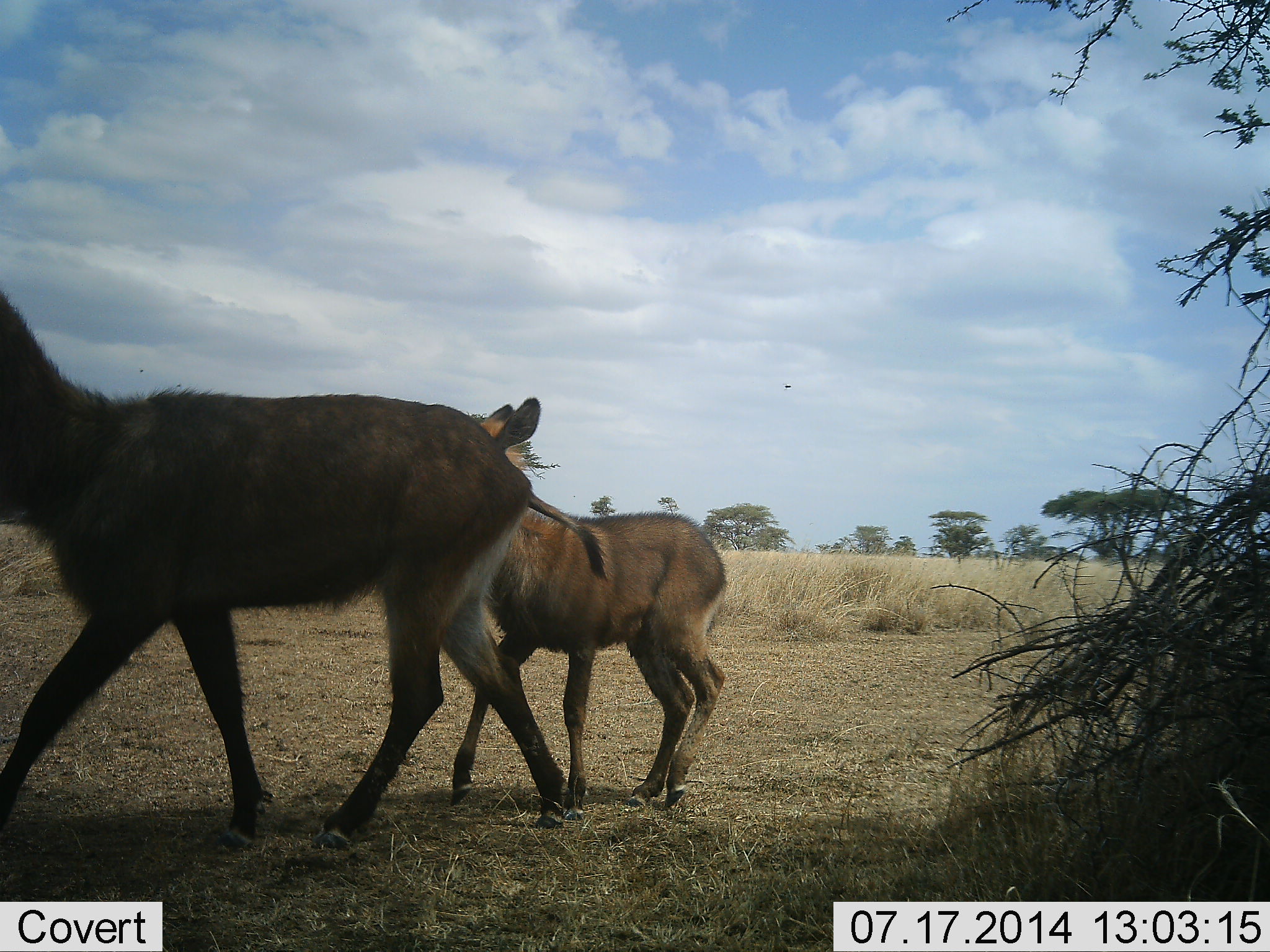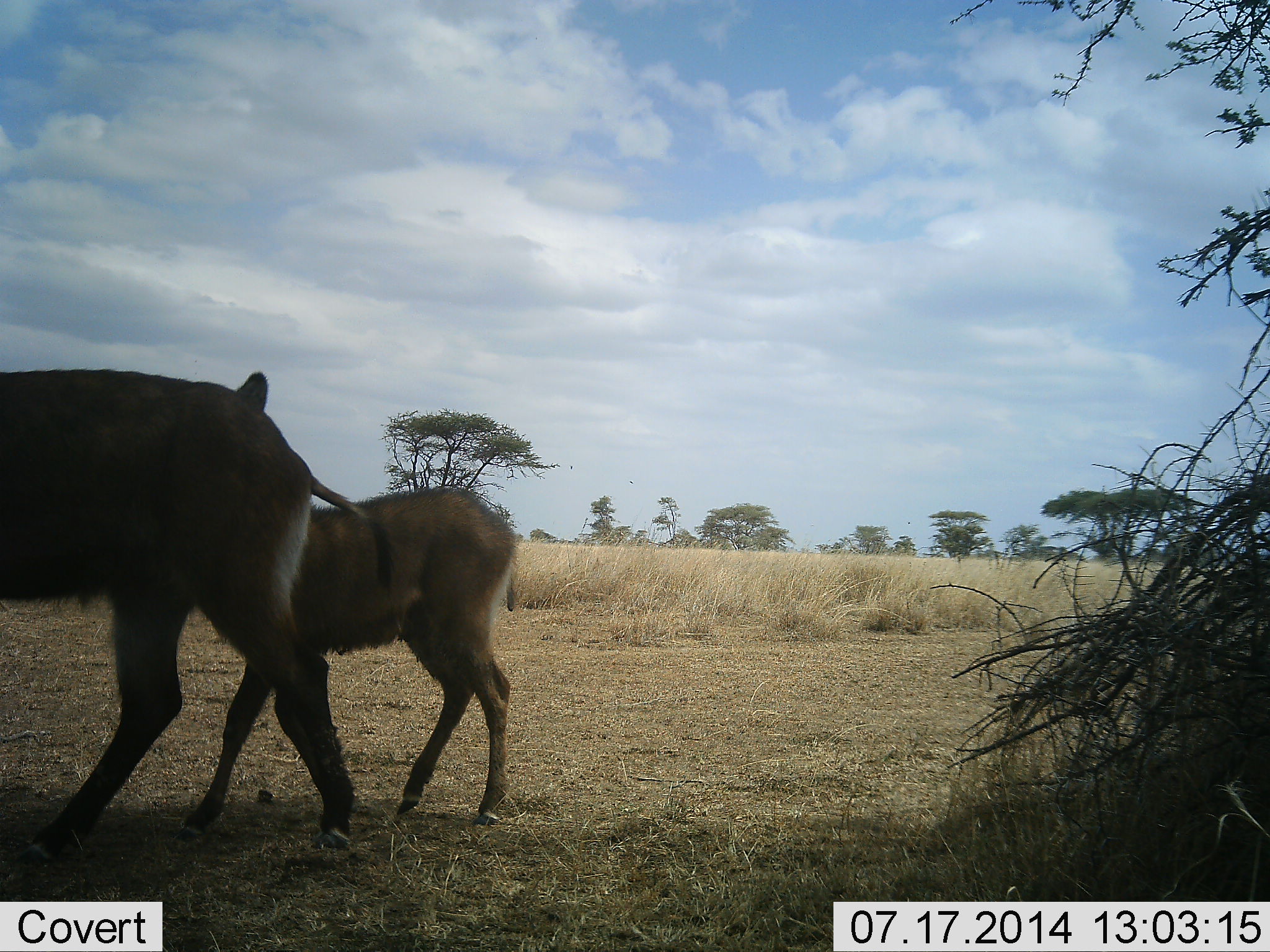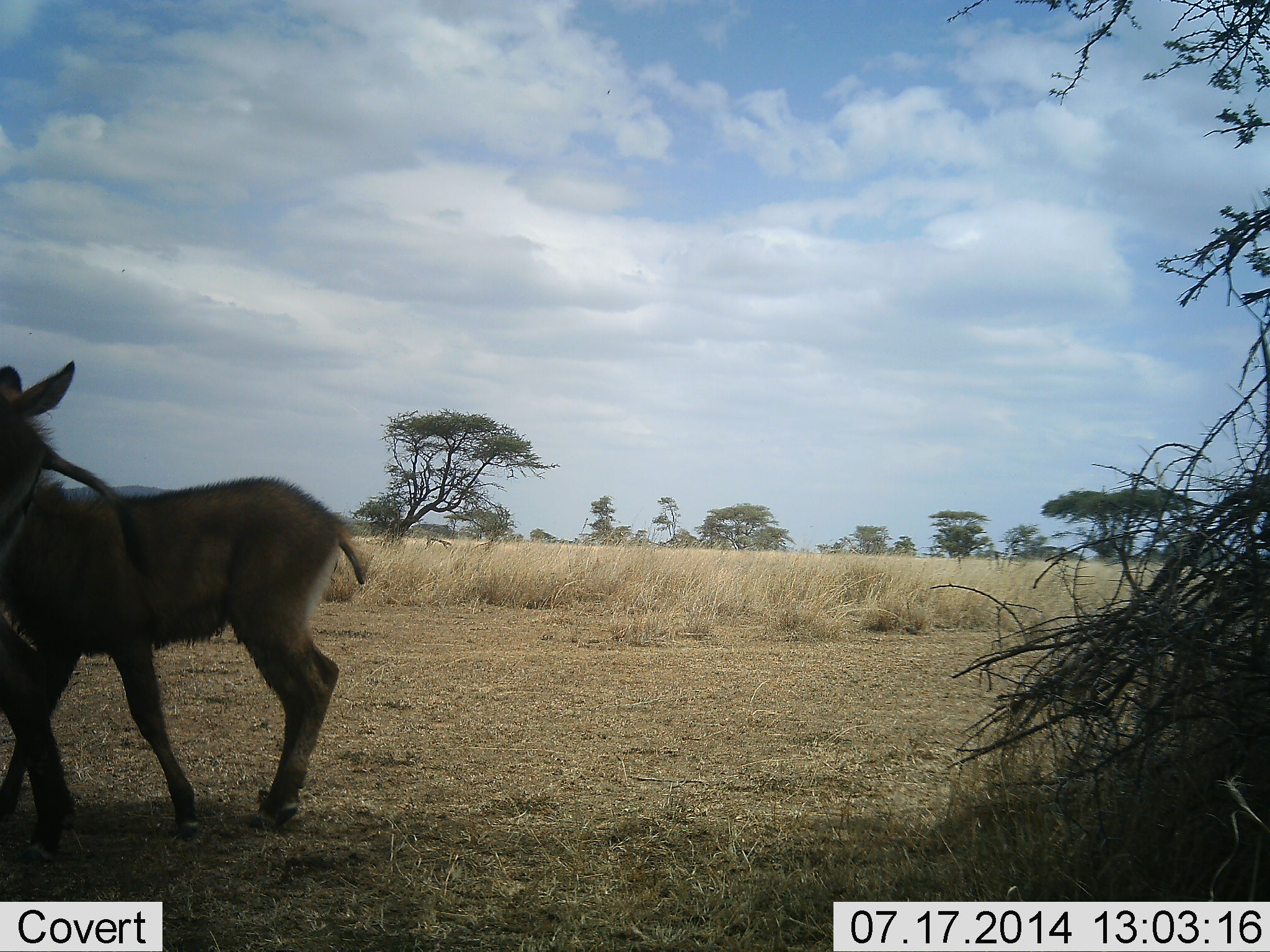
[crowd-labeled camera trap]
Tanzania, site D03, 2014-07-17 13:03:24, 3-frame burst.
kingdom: Animalia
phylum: Chordata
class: Mammalia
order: Artiodactyla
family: Bovidae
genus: Kobus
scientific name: Kobus ellipsiprymnus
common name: waterbuck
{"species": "waterbuck (Kobus ellipsiprymnus)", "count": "2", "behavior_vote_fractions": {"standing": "9%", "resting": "0%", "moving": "100%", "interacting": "0%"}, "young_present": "100%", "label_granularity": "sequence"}